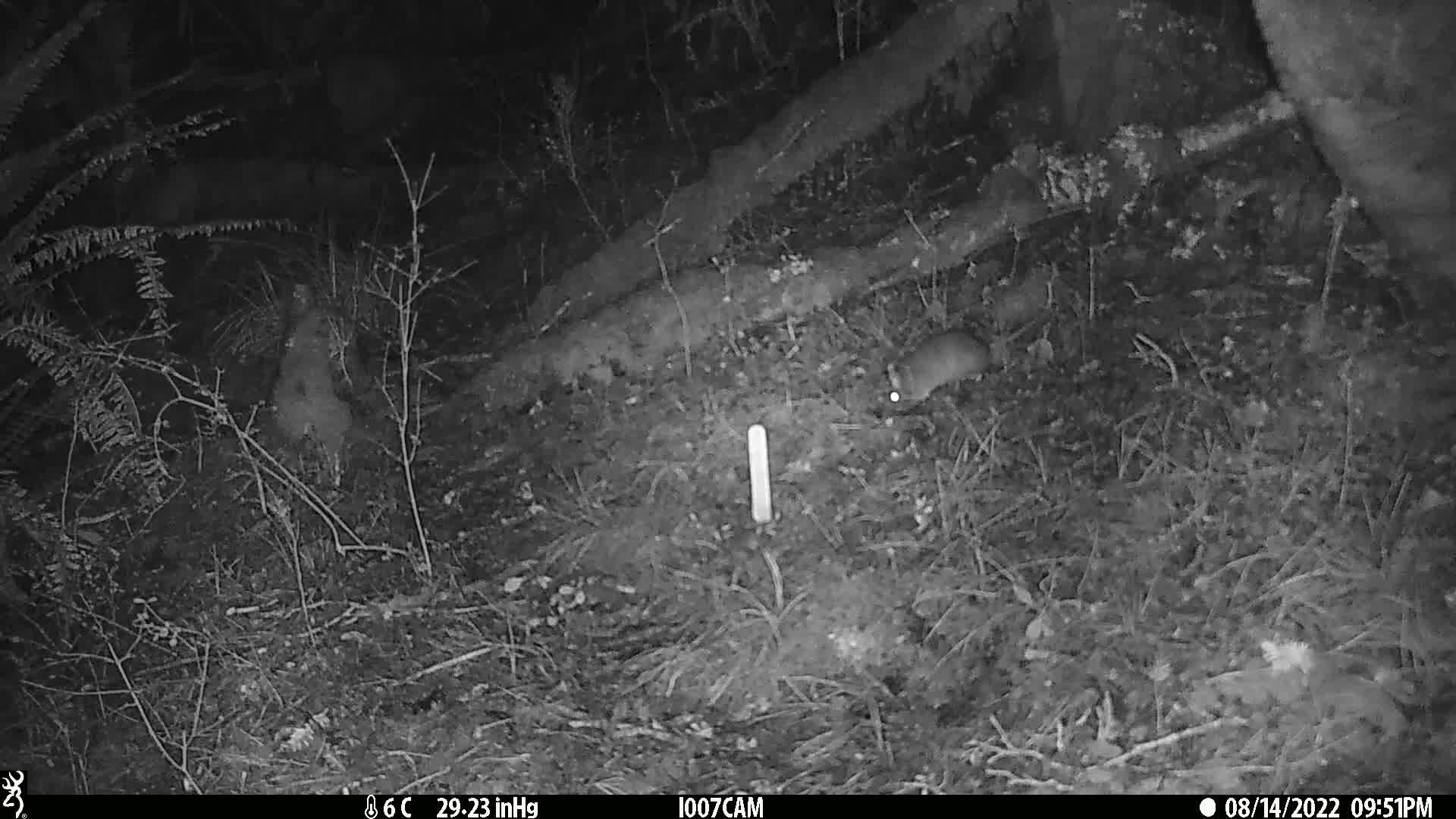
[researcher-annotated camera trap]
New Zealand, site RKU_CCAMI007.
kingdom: Animalia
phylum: Chordata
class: Mammalia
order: Rodentia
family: Muridae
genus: Rattus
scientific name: Rattus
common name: rat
Rat (Rattus).